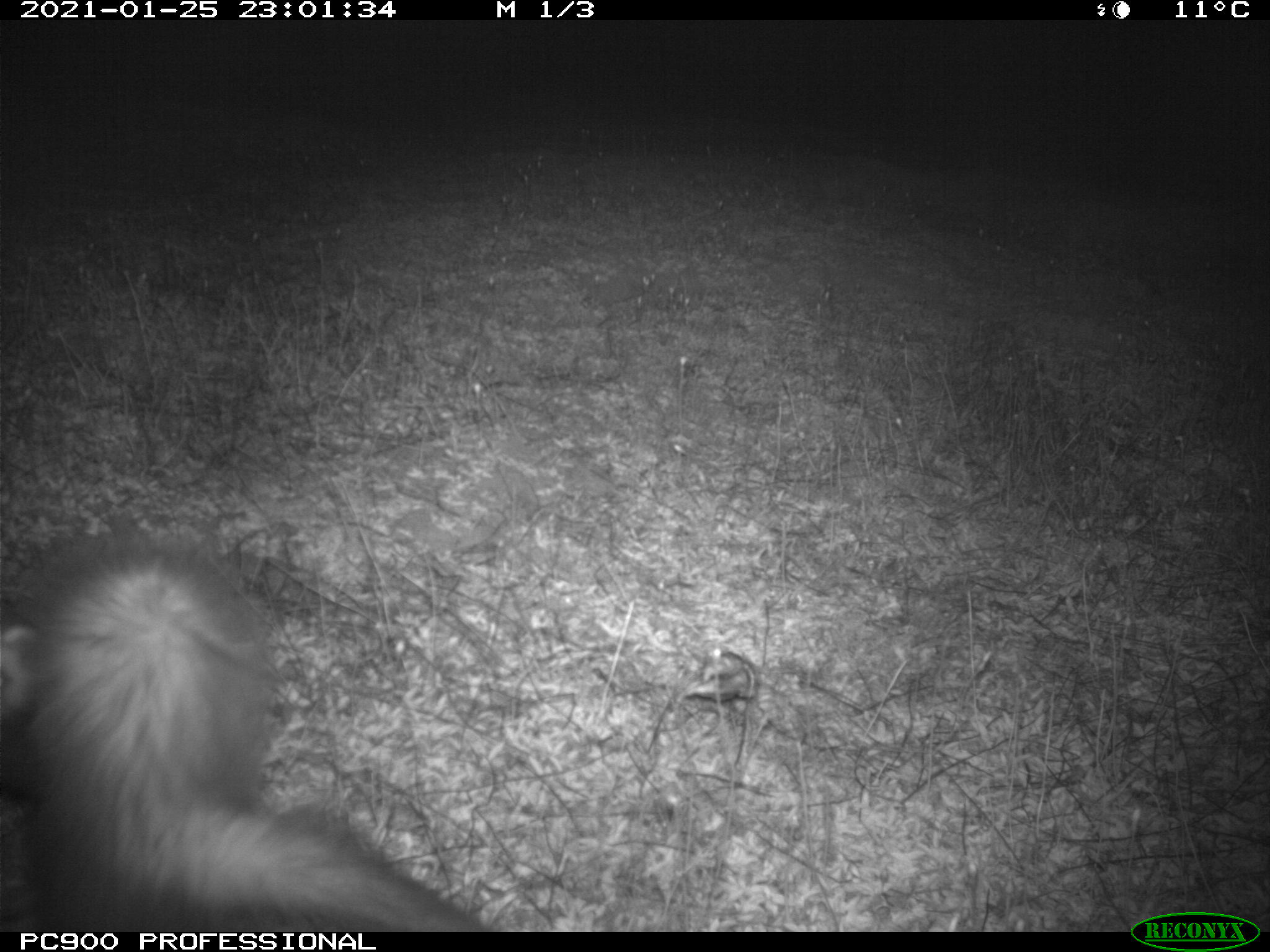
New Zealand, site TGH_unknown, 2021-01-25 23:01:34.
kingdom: Animalia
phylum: Chordata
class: Mammalia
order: Carnivora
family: Mustelidae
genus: Mustela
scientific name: Mustela furo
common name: ferret